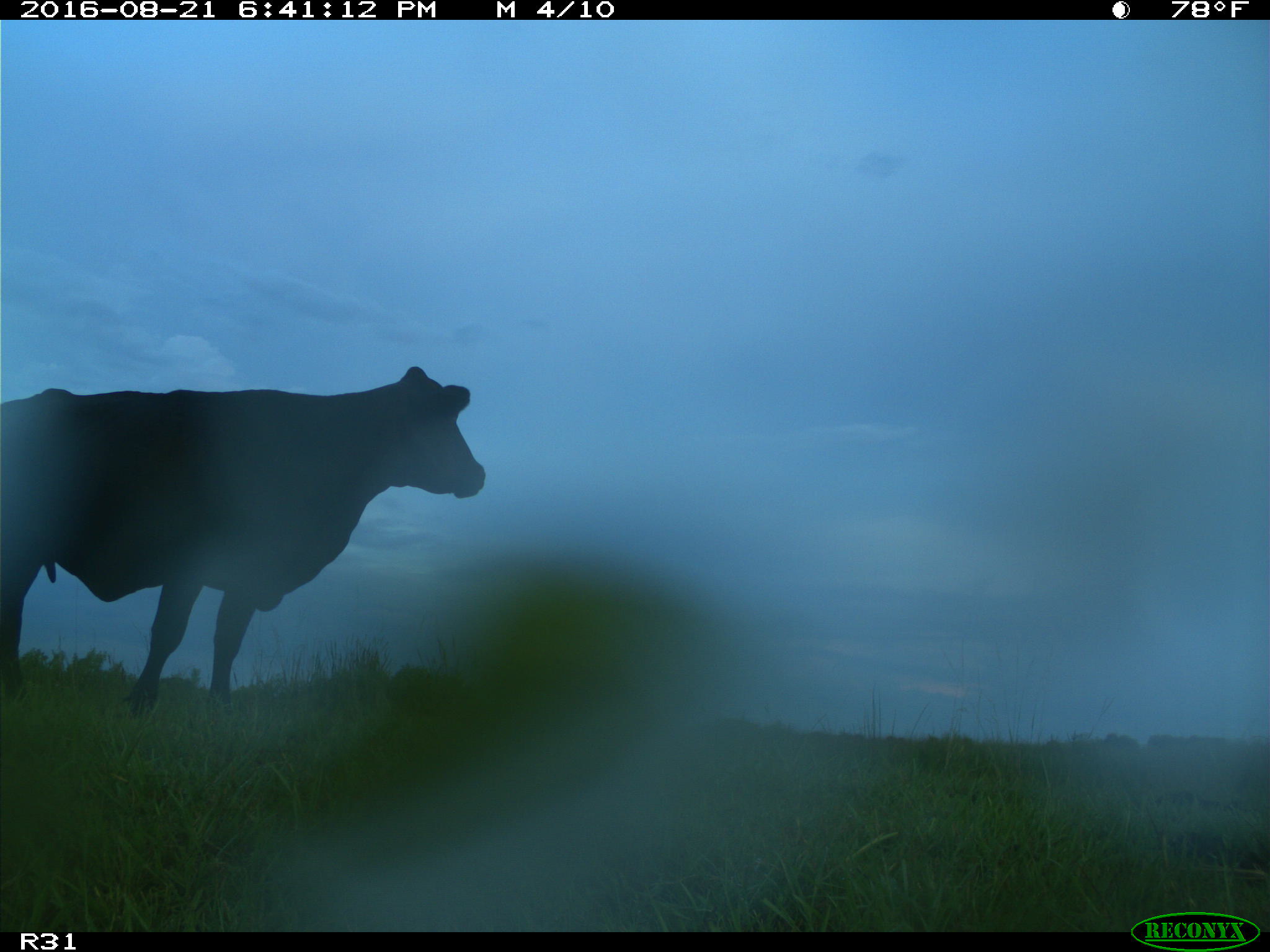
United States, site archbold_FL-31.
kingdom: Animalia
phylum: Chordata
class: Mammalia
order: Artiodactyla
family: Bovidae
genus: Bos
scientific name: Bos taurus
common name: domestic cow